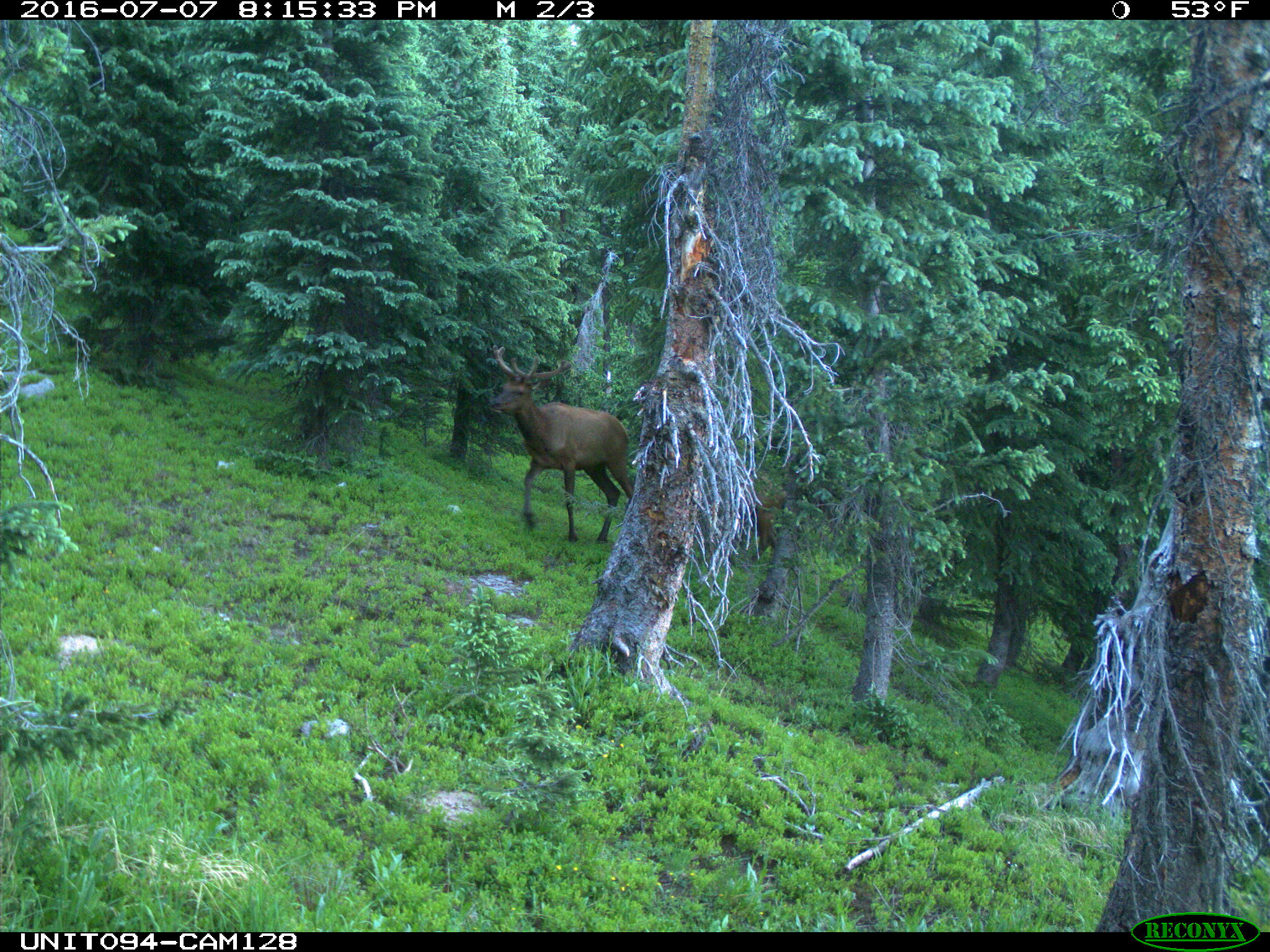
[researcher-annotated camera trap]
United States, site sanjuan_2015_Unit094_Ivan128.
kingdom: Animalia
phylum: Chordata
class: Mammalia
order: Artiodactyla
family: Cervidae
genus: Cervus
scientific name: Cervus elaphus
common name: red deer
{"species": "Cervus elaphus (red deer)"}